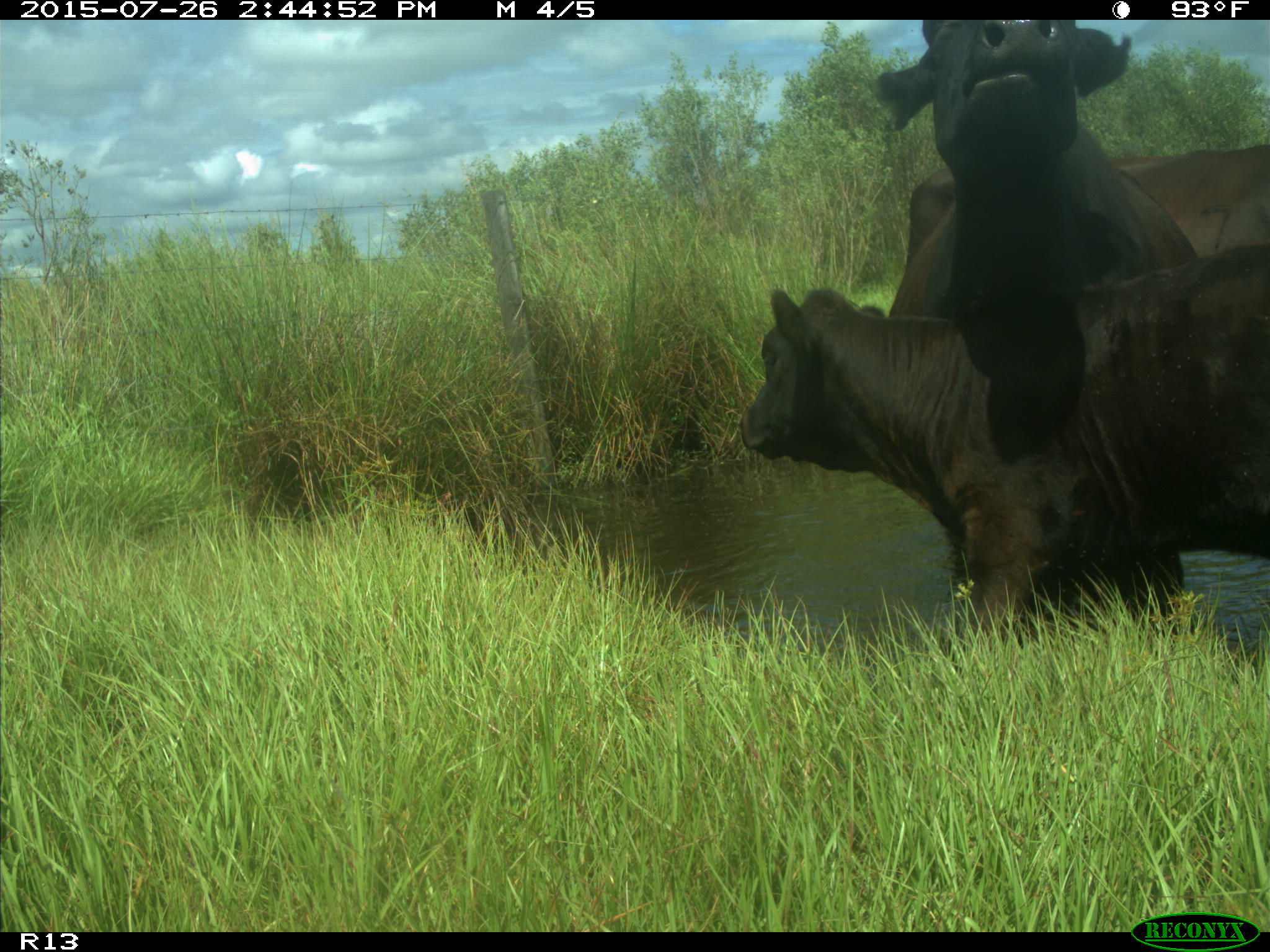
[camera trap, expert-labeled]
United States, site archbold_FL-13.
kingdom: Animalia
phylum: Chordata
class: Mammalia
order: Artiodactyla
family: Bovidae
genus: Bos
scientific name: Bos taurus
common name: domestic cow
Bos taurus (domestic cow).